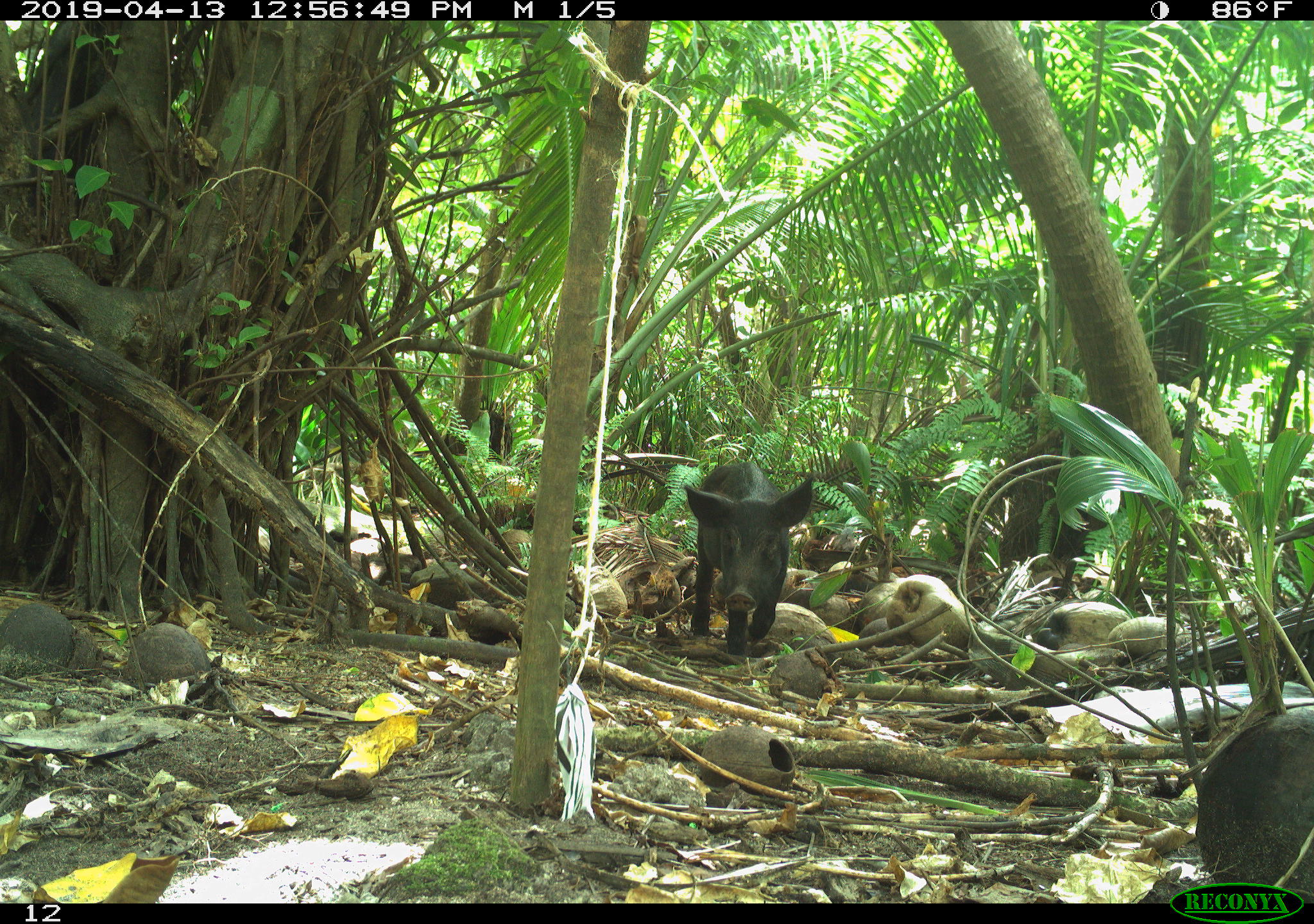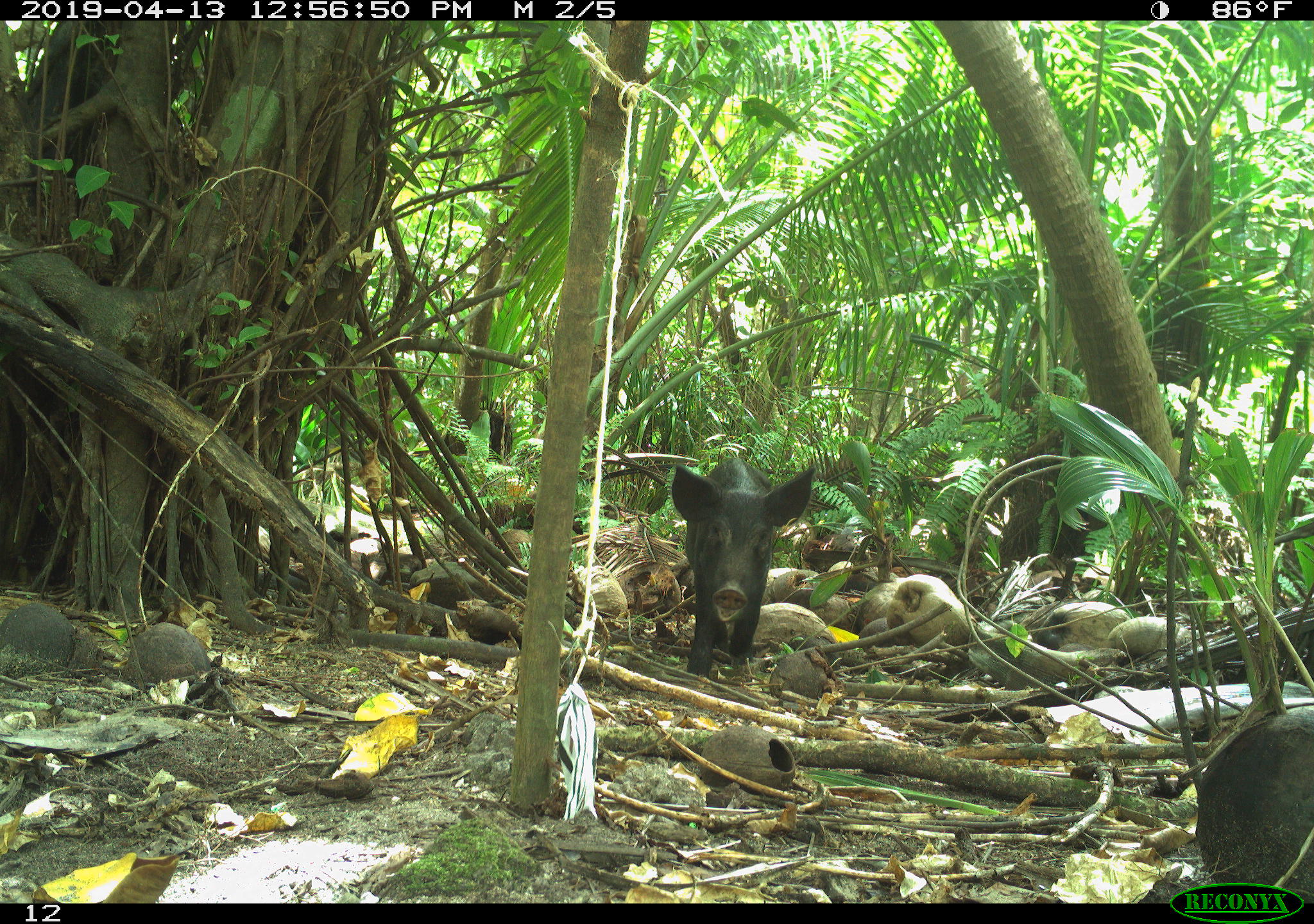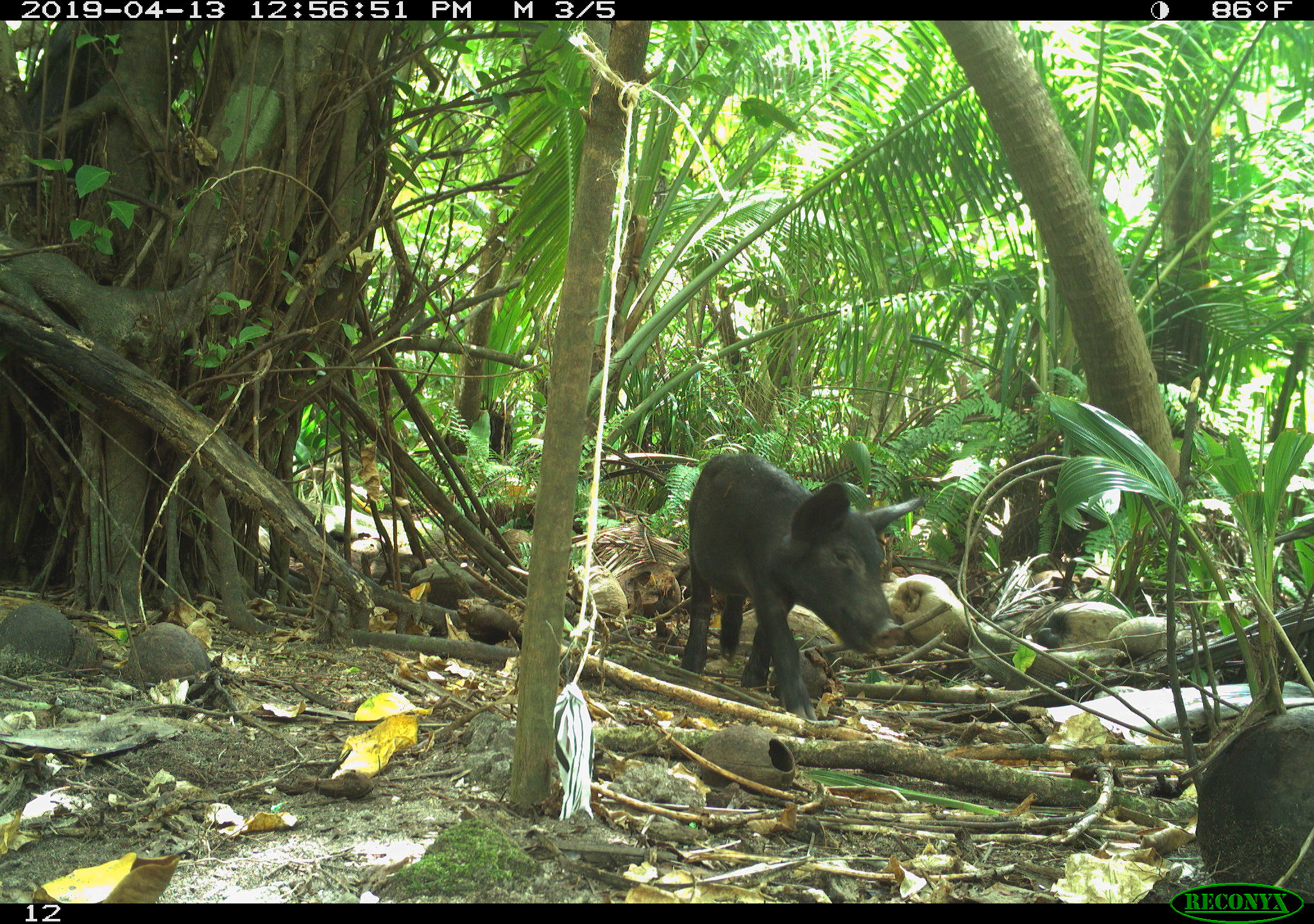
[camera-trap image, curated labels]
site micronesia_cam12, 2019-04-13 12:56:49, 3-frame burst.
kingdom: Animalia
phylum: Chordata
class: Mammalia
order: Artiodactyla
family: Suidae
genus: Sus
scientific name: Sus scrofa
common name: pig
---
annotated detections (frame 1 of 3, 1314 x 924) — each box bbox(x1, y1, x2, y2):
pig: bbox(682, 435, 819, 654)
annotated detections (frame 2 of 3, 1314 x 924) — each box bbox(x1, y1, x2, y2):
pig: bbox(667, 454, 810, 680)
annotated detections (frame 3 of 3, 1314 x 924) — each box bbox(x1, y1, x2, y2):
pig: bbox(672, 452, 921, 726)